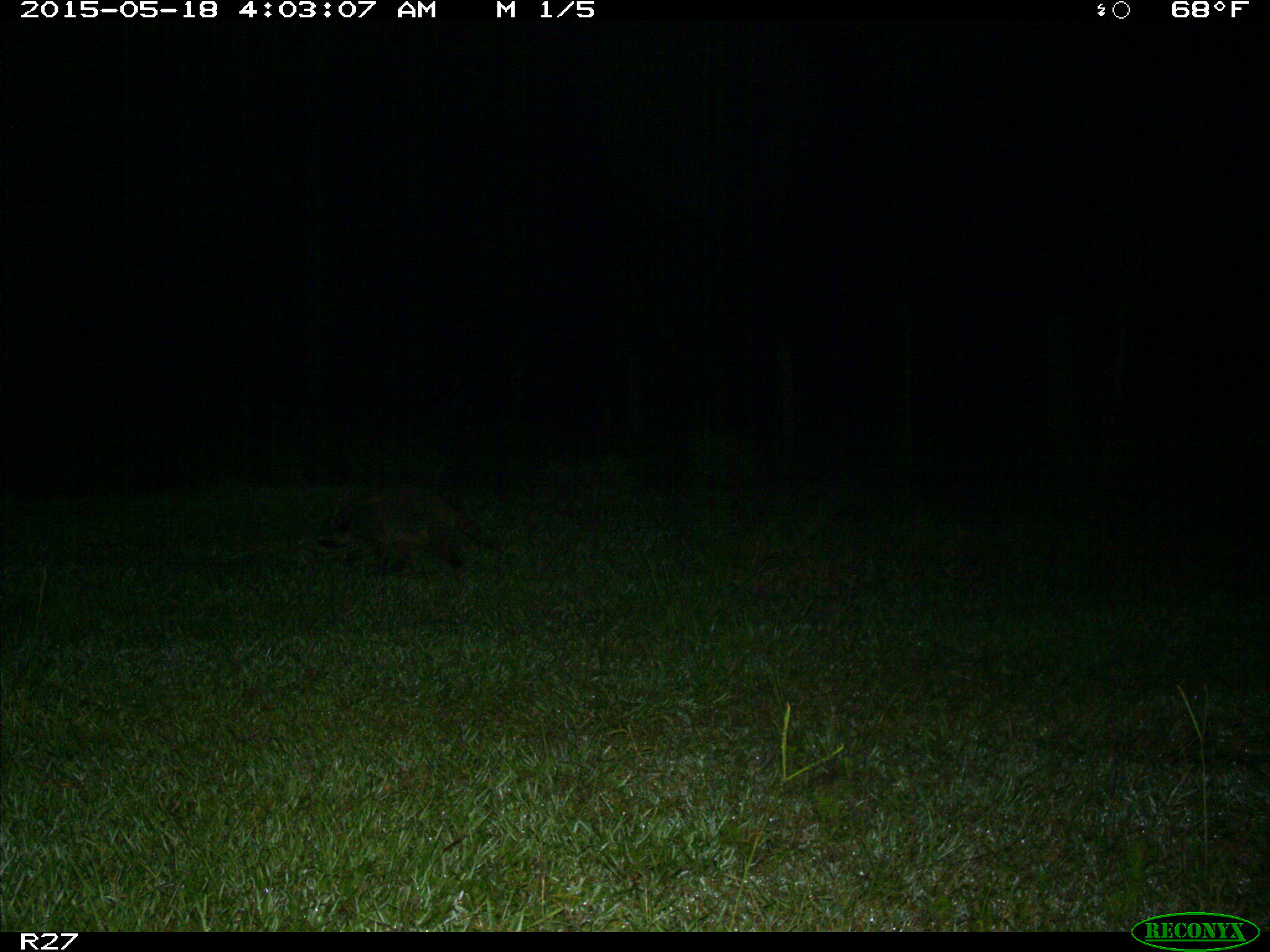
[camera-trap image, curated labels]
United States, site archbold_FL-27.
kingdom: Animalia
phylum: Chordata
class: Mammalia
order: Carnivora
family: Procyonidae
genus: Procyon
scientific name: Procyon lotor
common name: common raccoon